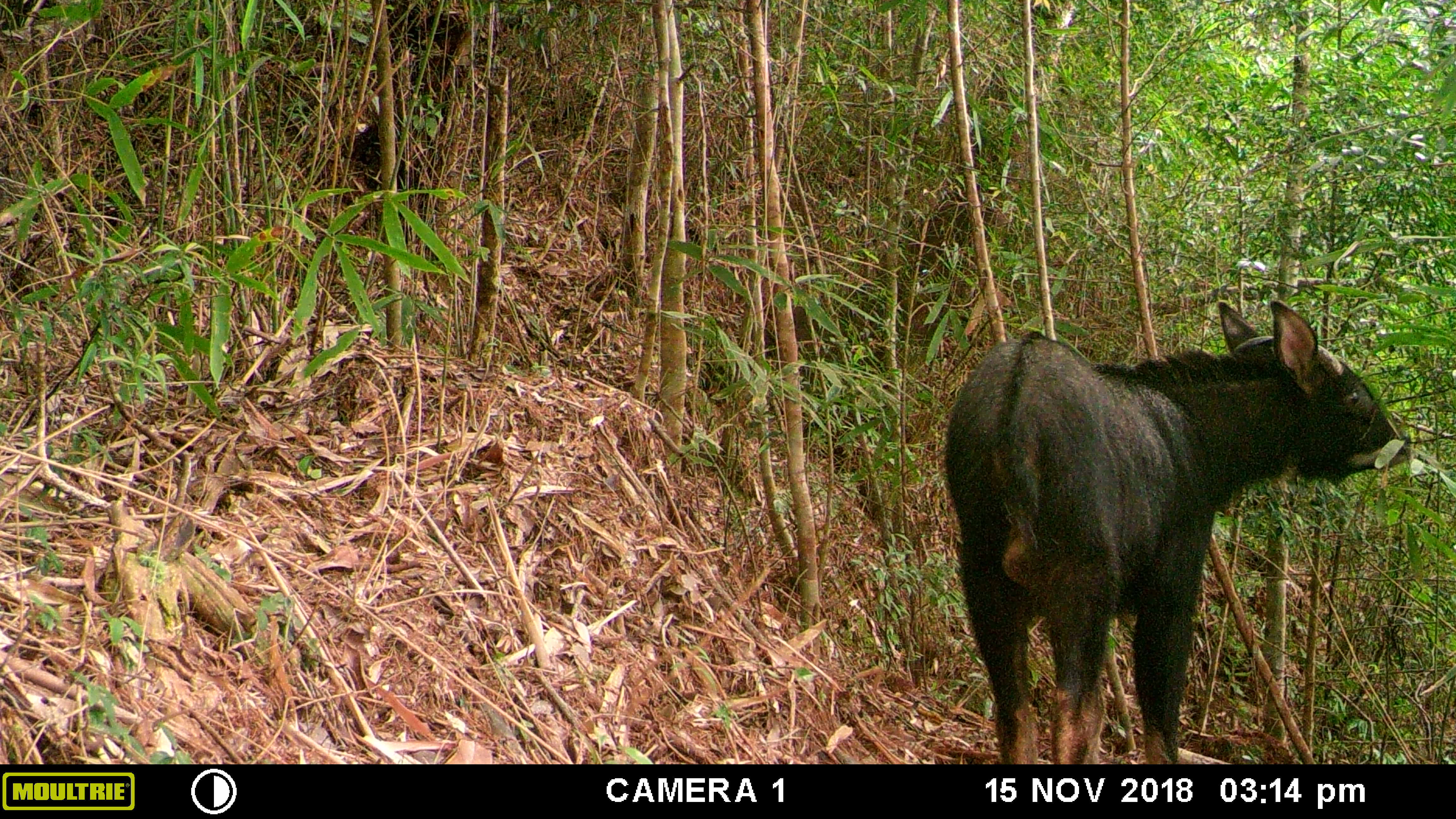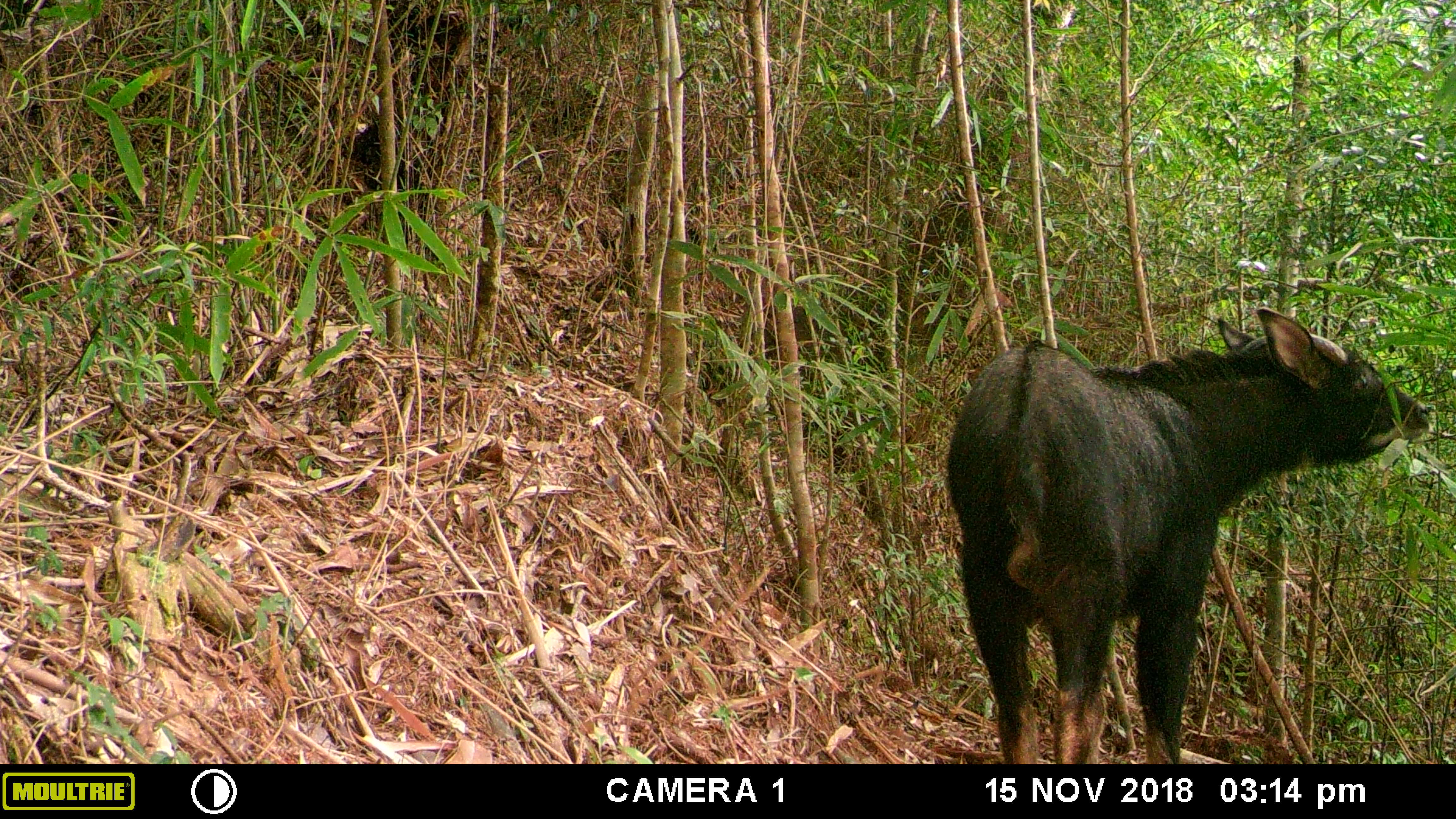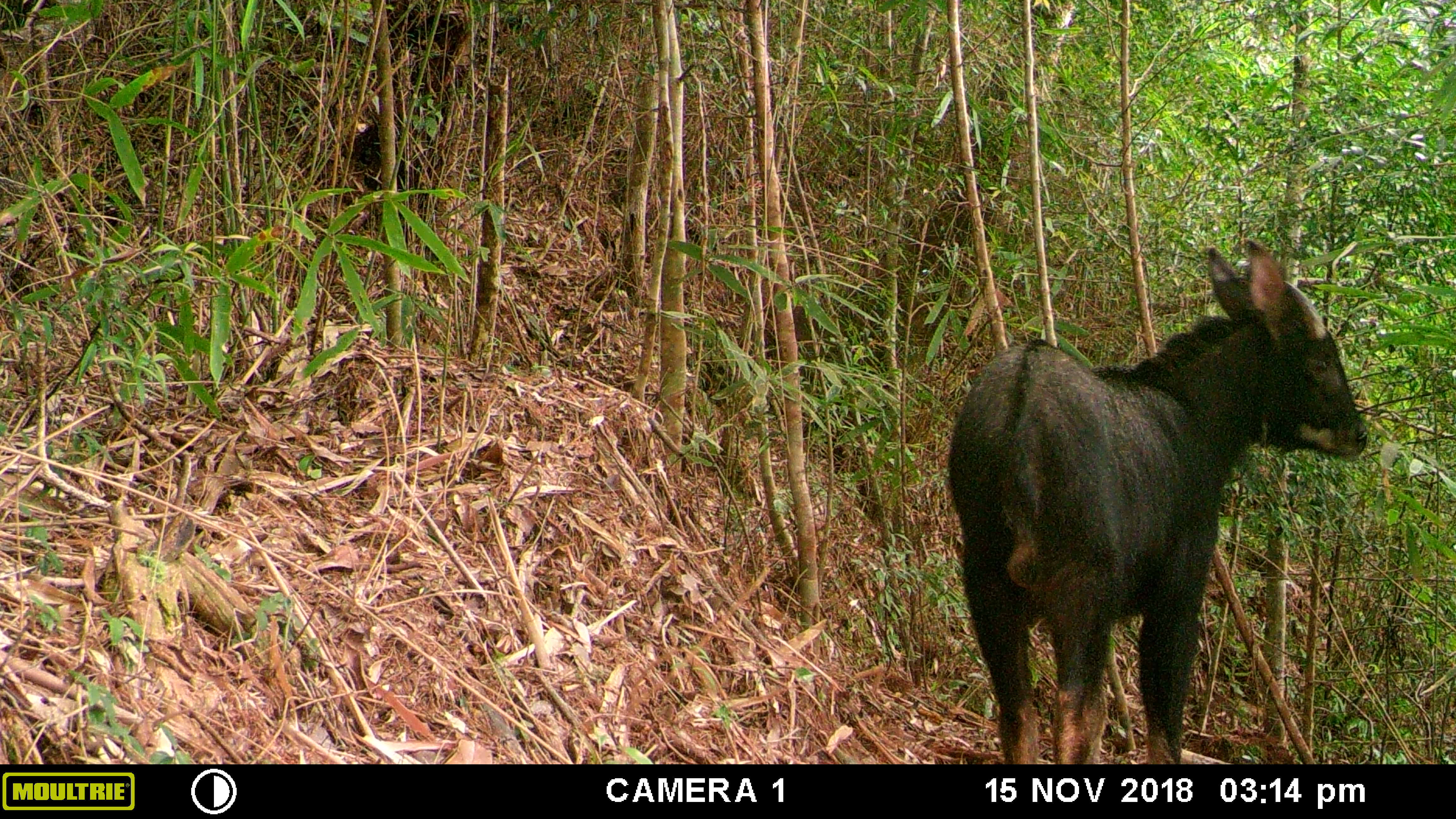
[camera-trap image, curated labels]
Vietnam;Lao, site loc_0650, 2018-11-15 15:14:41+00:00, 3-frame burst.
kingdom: Animalia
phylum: Chordata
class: Mammalia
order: Artiodactyla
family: Bovidae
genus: Capricornis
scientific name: Capricornis sumatraensis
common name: chinese serow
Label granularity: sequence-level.